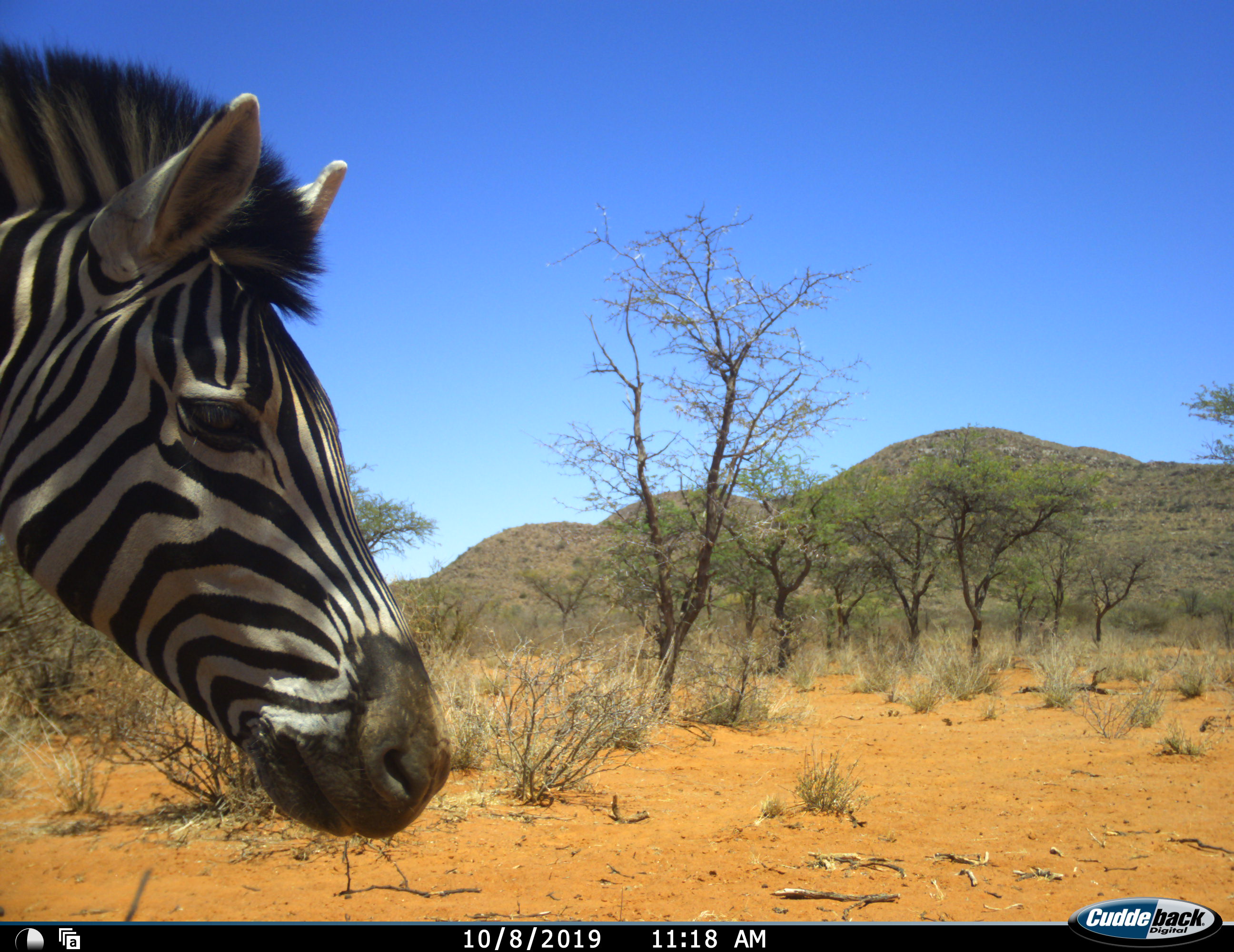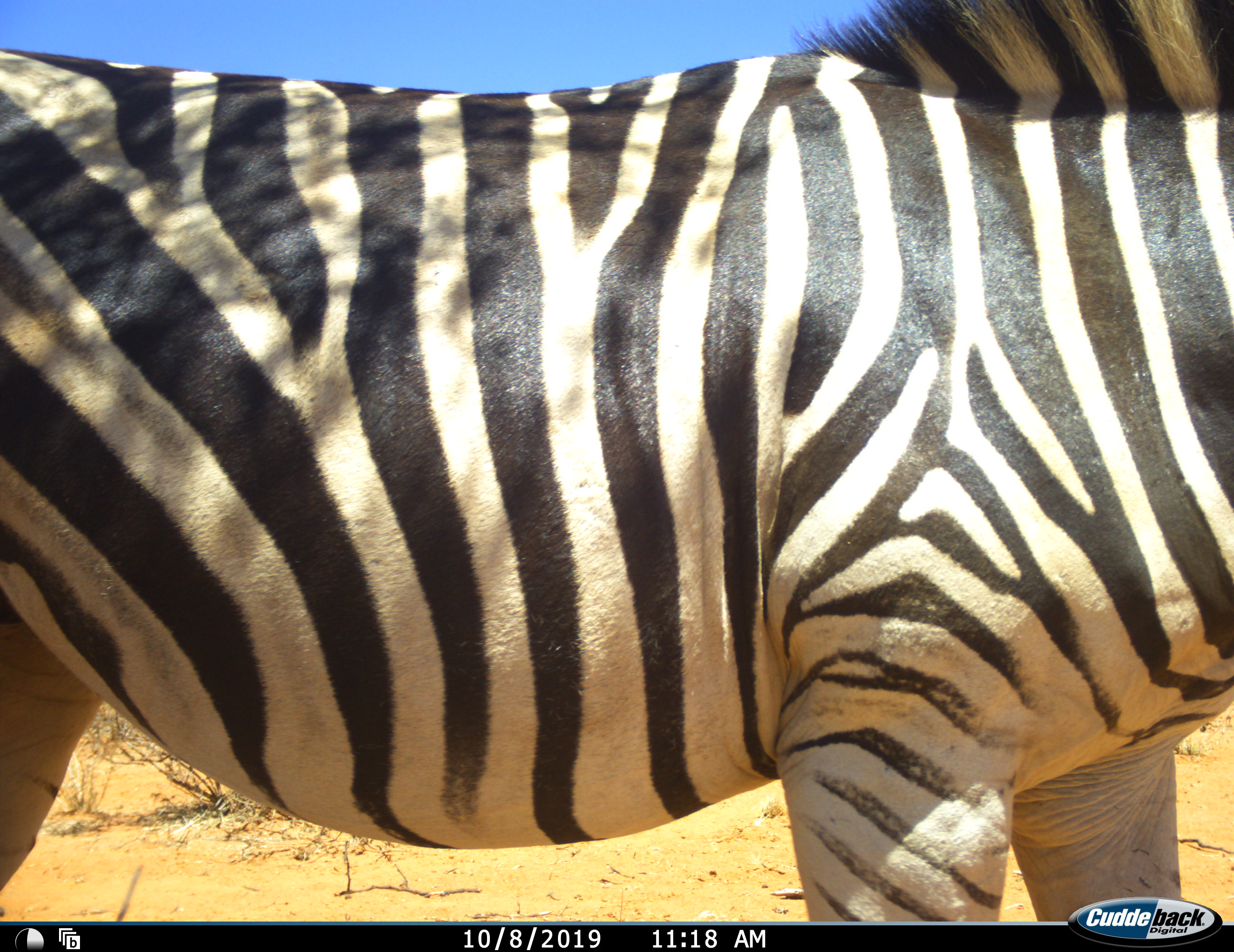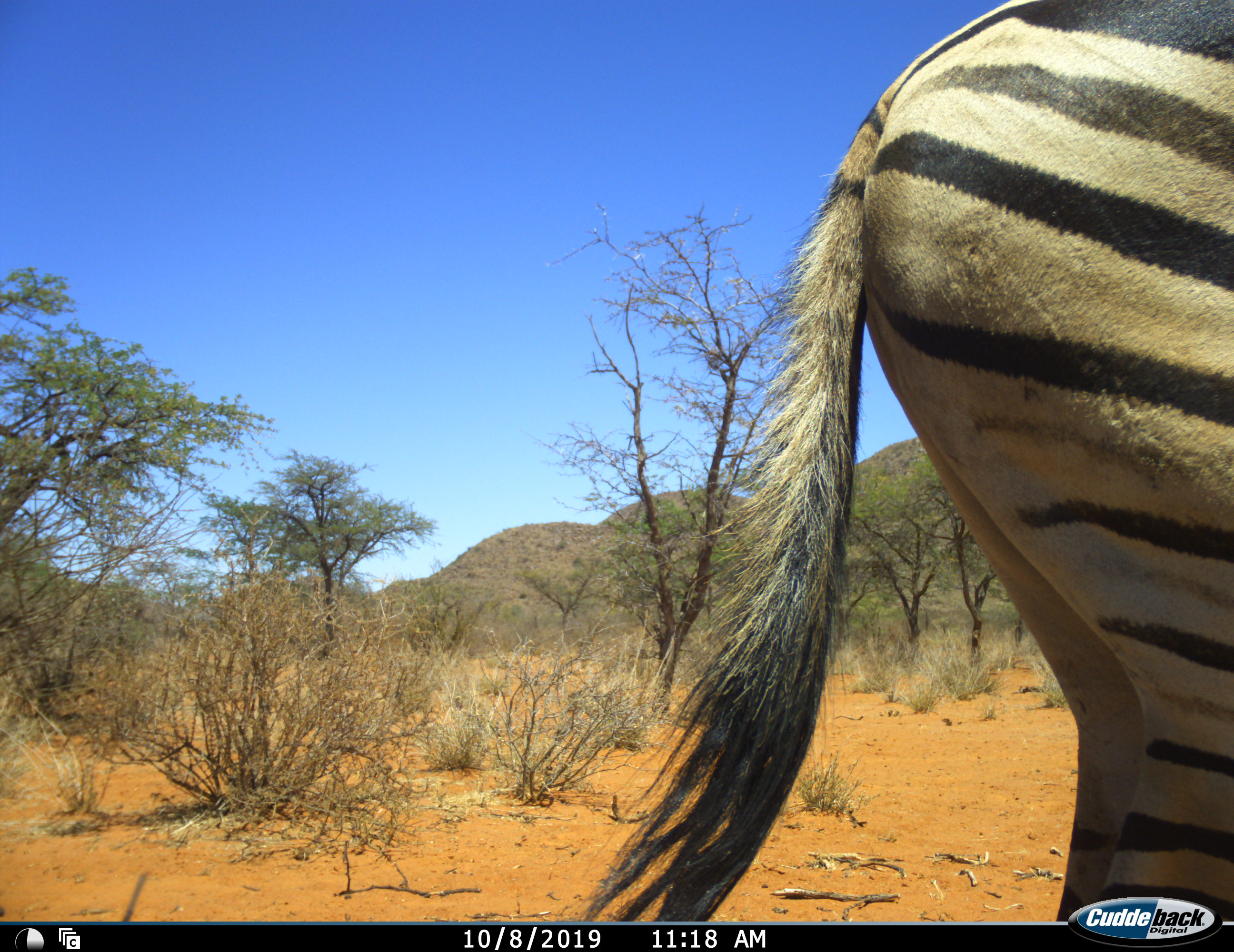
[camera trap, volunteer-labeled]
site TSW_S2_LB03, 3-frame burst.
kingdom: Animalia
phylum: Chordata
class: Mammalia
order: Perissodactyla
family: Equidae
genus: Equus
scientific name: Equus quagga burchellii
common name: burchell's zebra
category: zebraburchells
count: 1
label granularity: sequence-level